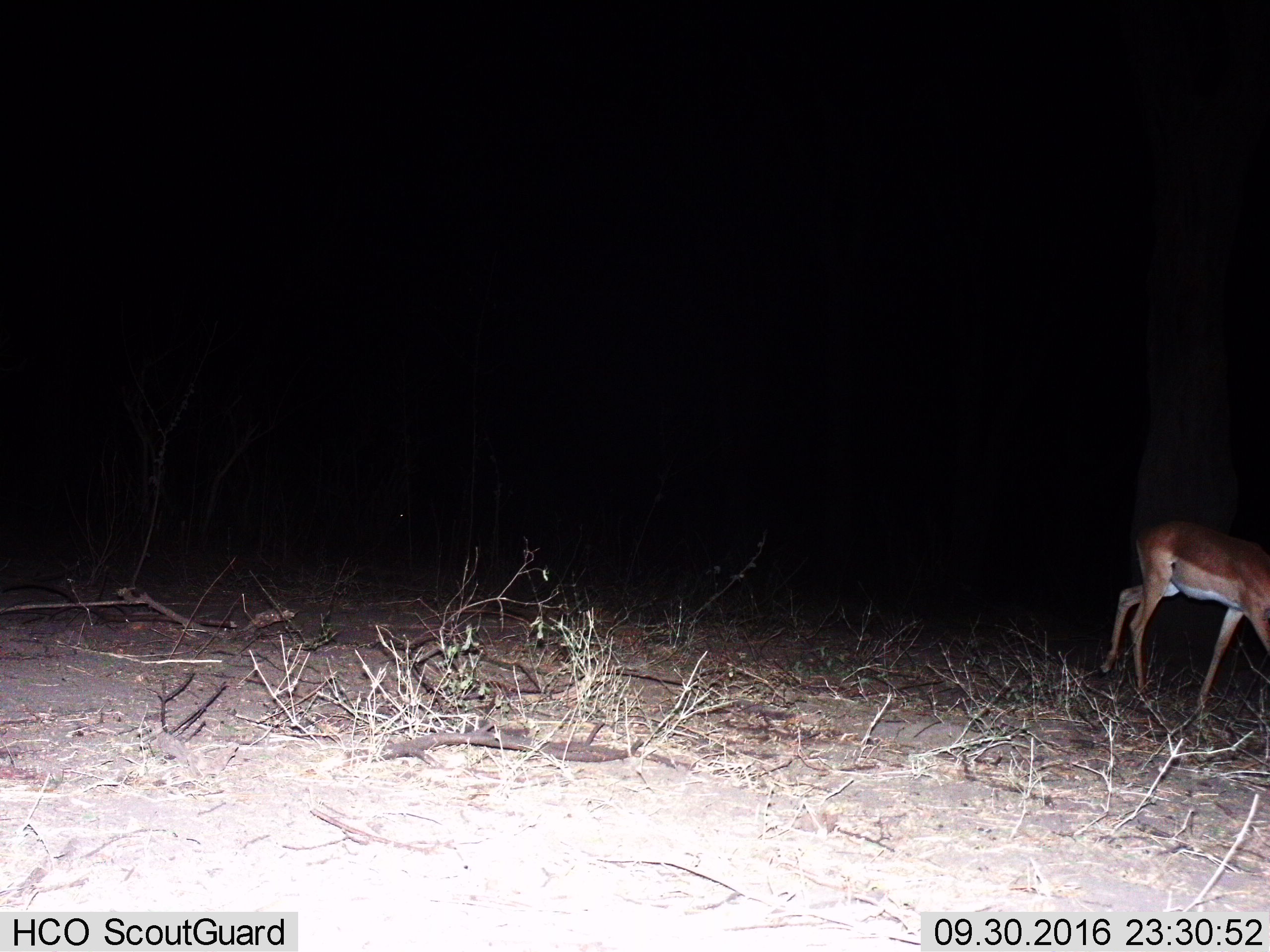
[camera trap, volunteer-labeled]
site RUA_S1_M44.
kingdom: Animalia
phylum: Chordata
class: Mammalia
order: Artiodactyla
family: Bovidae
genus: Aepyceros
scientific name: Aepyceros melampus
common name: impala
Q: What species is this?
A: Impala (Aepyceros melampus).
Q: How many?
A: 1.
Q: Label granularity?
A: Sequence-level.